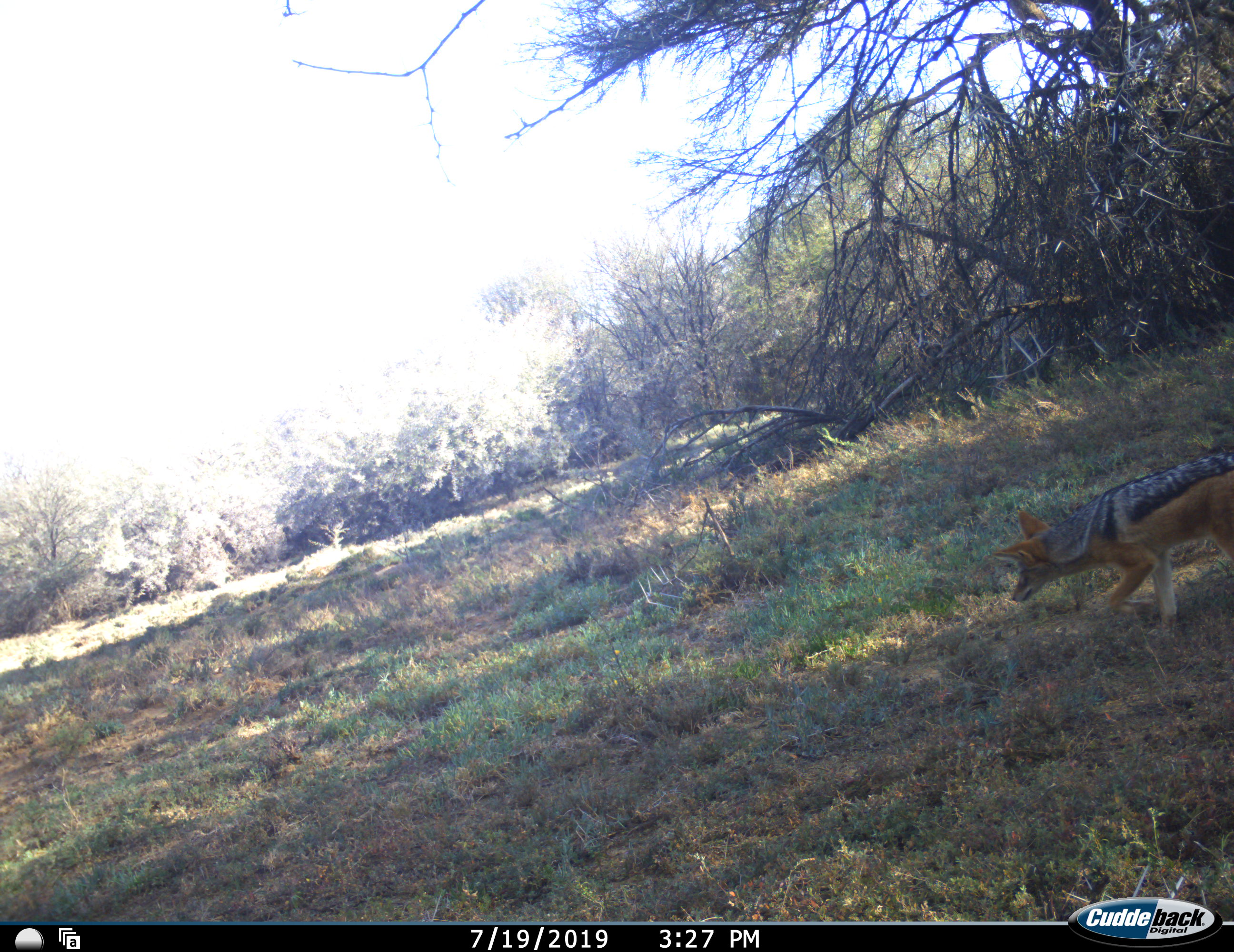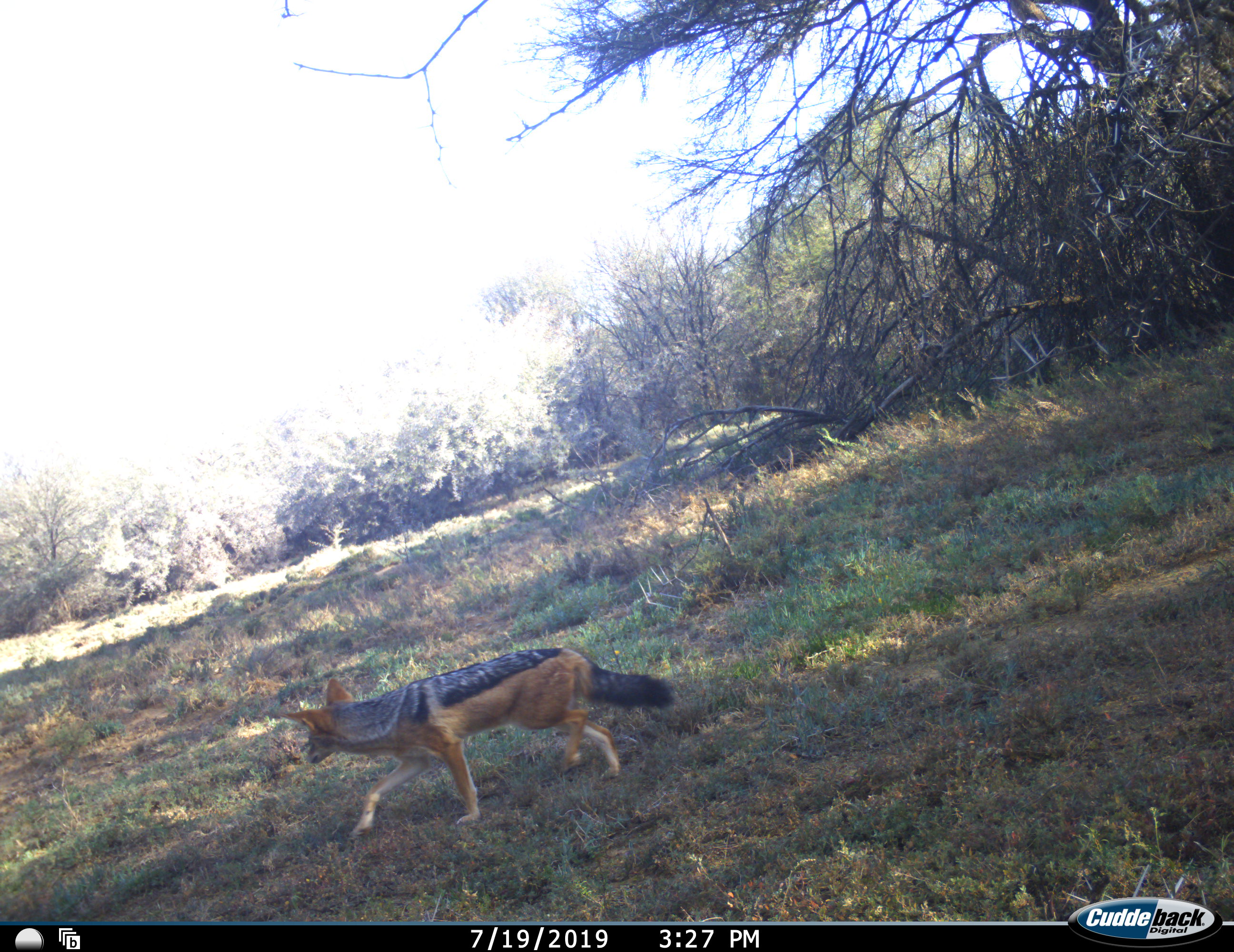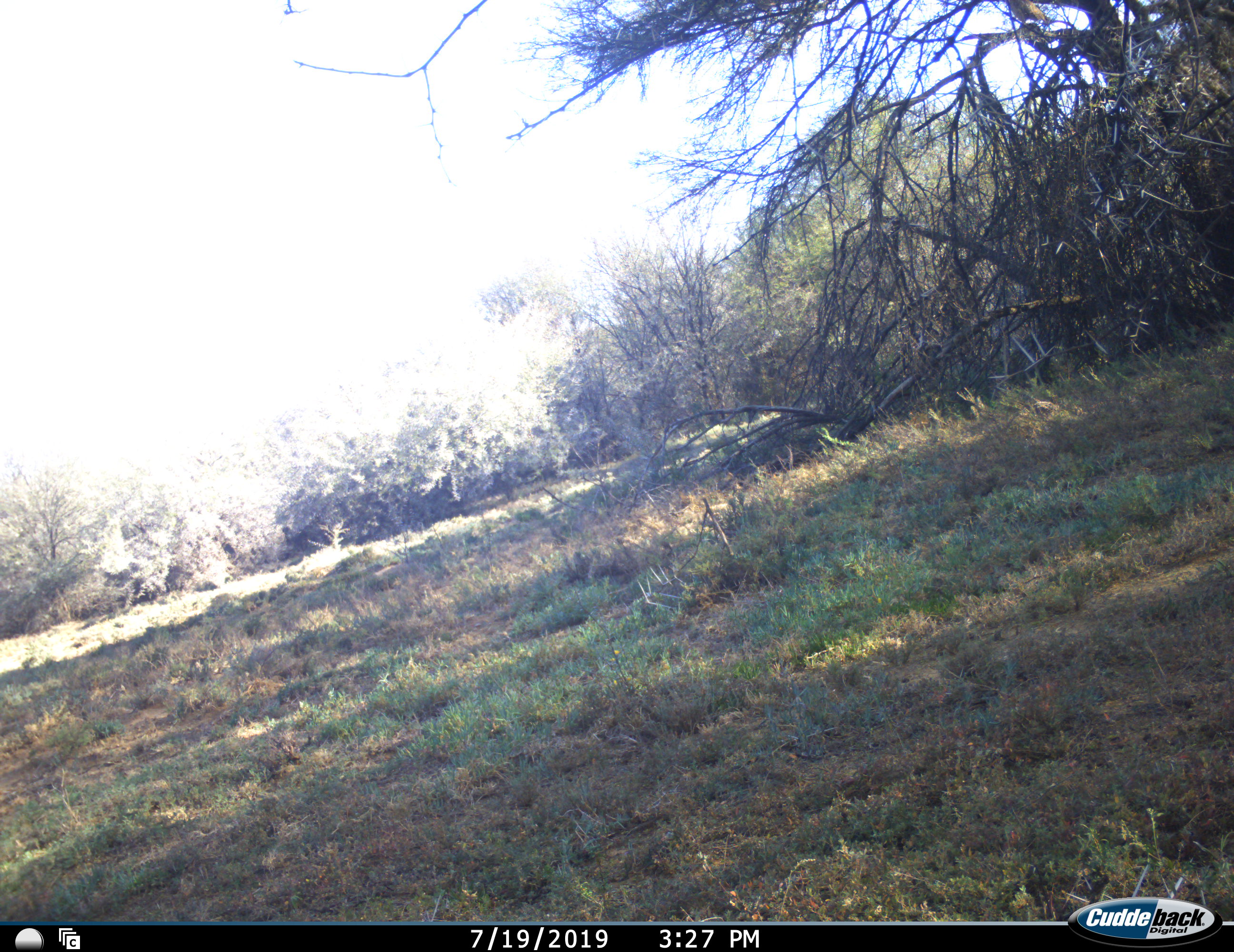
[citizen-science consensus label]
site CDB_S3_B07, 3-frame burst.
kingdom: Animalia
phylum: Chordata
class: Mammalia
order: Carnivora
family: Canidae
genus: Lupulella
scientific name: Lupulella mesomelas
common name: black-backed jackal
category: jackalblackbacked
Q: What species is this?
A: Jackalblackbacked (black-backed jackal) (Lupulella mesomelas).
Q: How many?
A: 1.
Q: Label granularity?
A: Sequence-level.